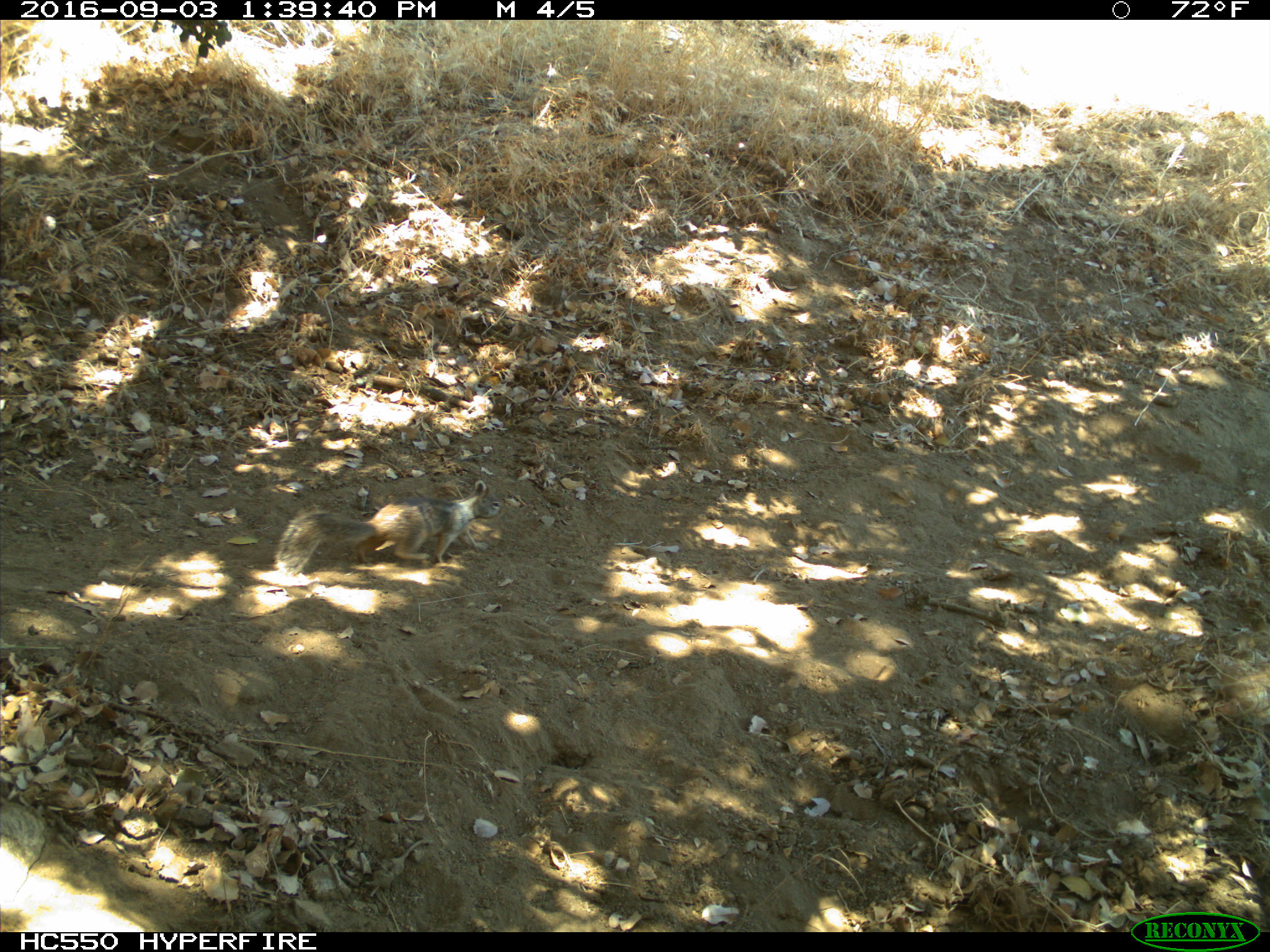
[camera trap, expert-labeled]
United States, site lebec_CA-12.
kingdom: Animalia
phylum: Chordata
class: Mammalia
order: Rodentia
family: Sciuridae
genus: Otospermophilus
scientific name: Otospermophilus beecheyi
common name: california ground squirrel